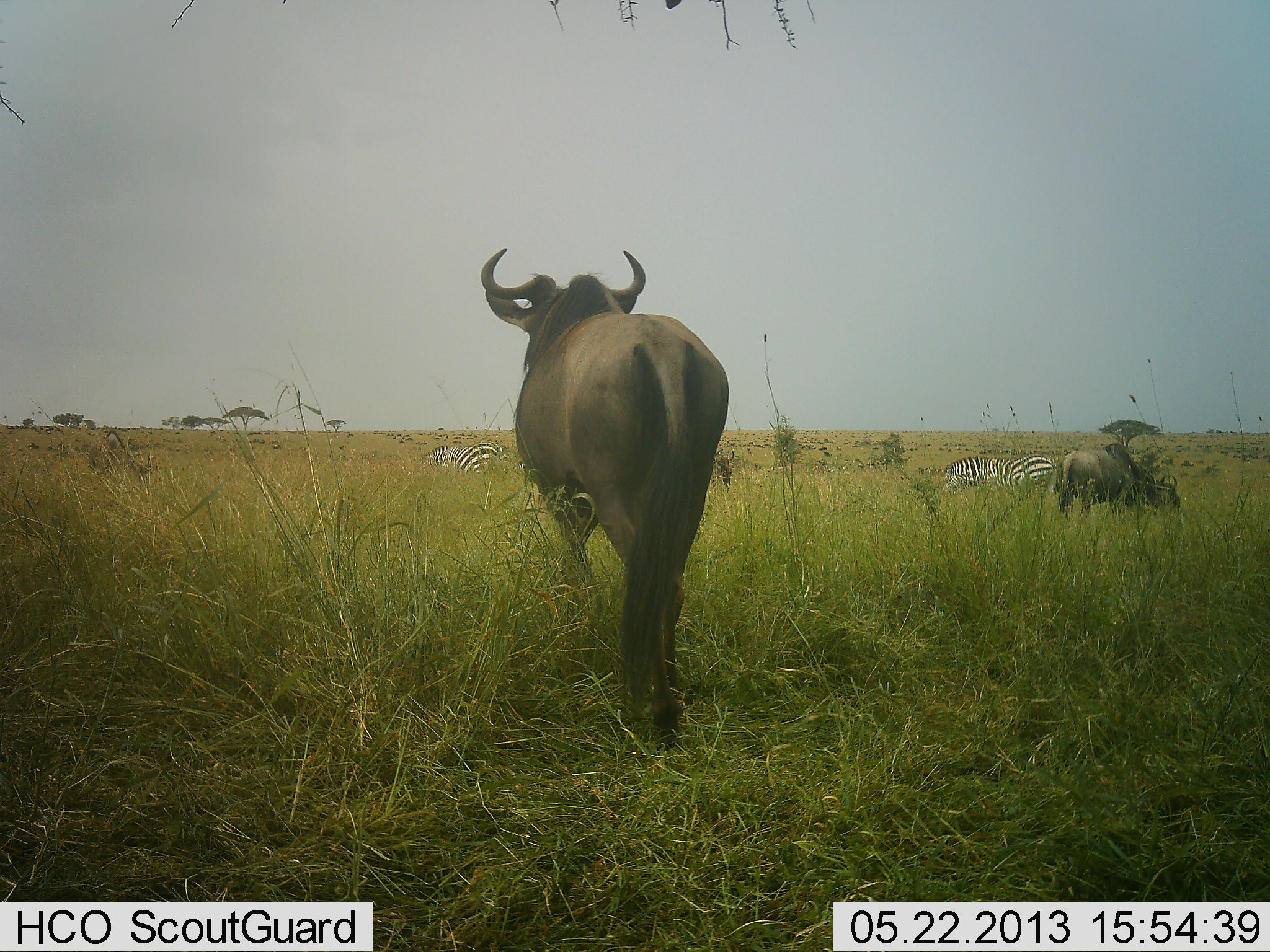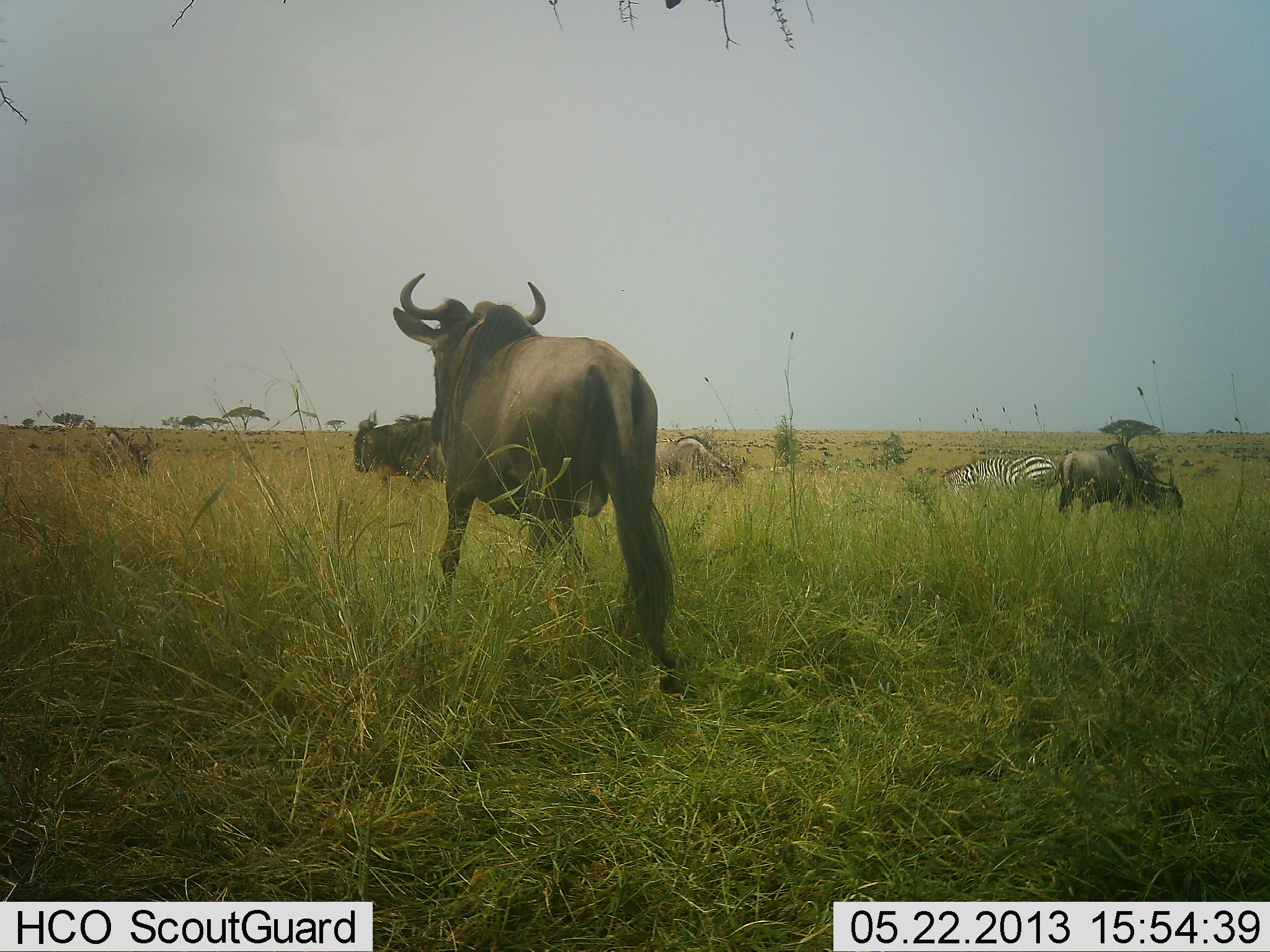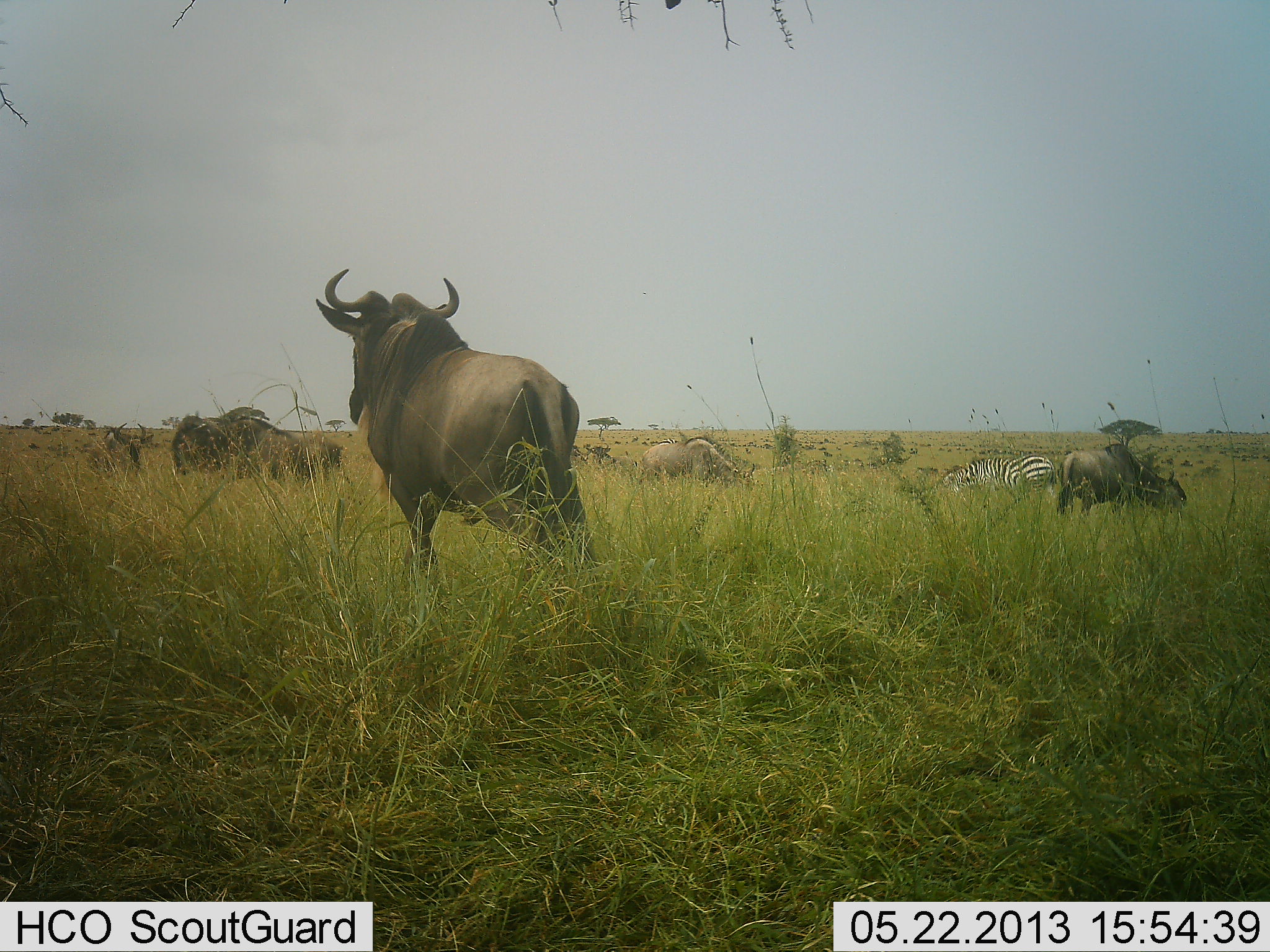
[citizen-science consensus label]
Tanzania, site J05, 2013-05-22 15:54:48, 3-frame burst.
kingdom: Animalia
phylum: Chordata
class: Mammalia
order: Artiodactyla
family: Bovidae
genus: Connochaetes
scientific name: Connochaetes taurinus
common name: blue wildebeest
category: wildebeest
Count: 5.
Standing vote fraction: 43%.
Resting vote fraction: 4%.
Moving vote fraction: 74%.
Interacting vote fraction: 0%.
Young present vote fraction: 0%.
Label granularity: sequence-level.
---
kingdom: Animalia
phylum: Chordata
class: Mammalia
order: Perissodactyla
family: Equidae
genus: Equus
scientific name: Equus quagga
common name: plains zebra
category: zebra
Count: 2.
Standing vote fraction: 30%.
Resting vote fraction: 22%.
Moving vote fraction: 0%.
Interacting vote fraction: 0%.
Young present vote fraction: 0%.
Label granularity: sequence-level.